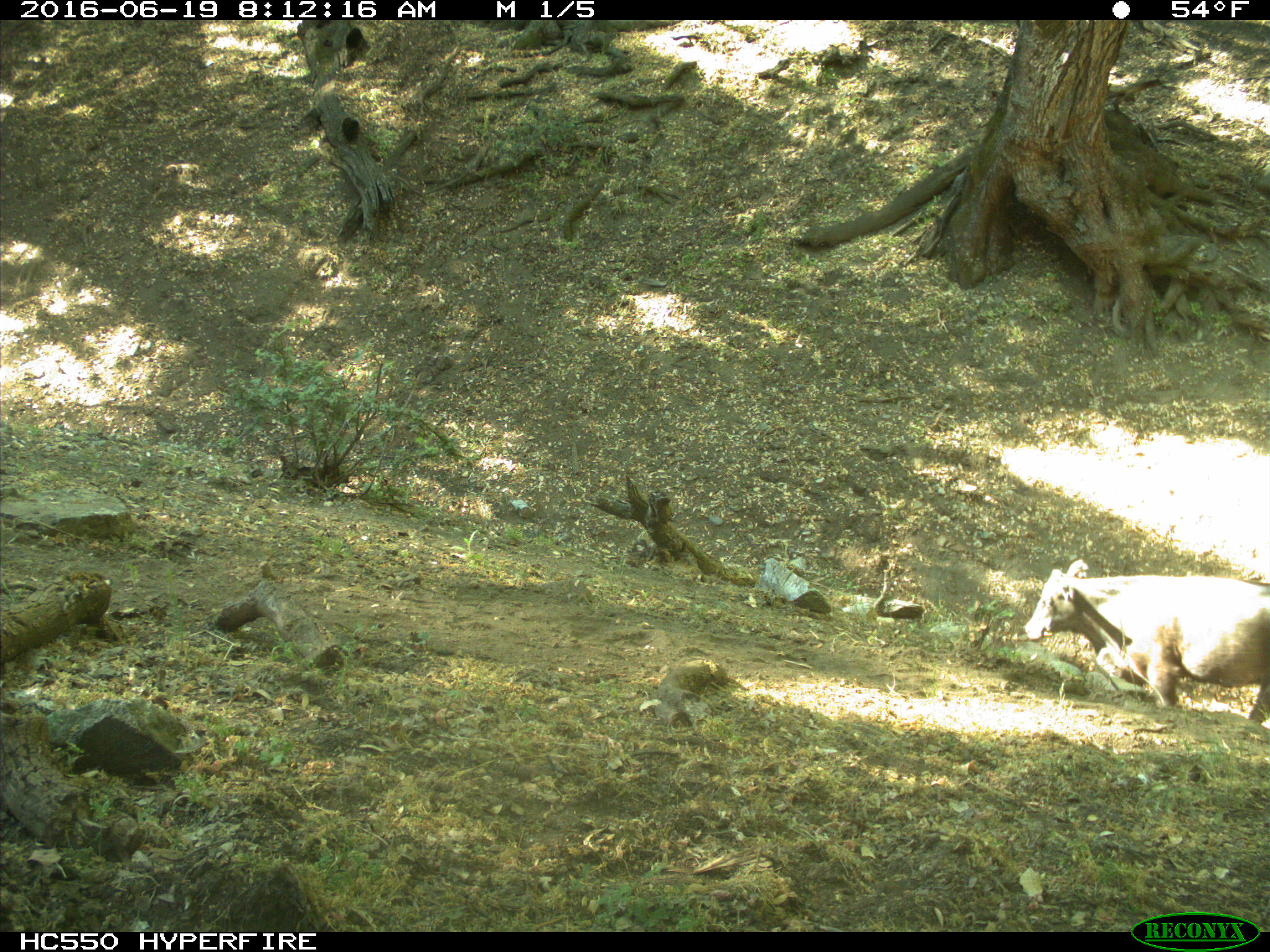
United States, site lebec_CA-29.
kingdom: Animalia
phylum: Chordata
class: Mammalia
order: Artiodactyla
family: Bovidae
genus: Bos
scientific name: Bos taurus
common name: domestic cow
Bos taurus (domestic cow).